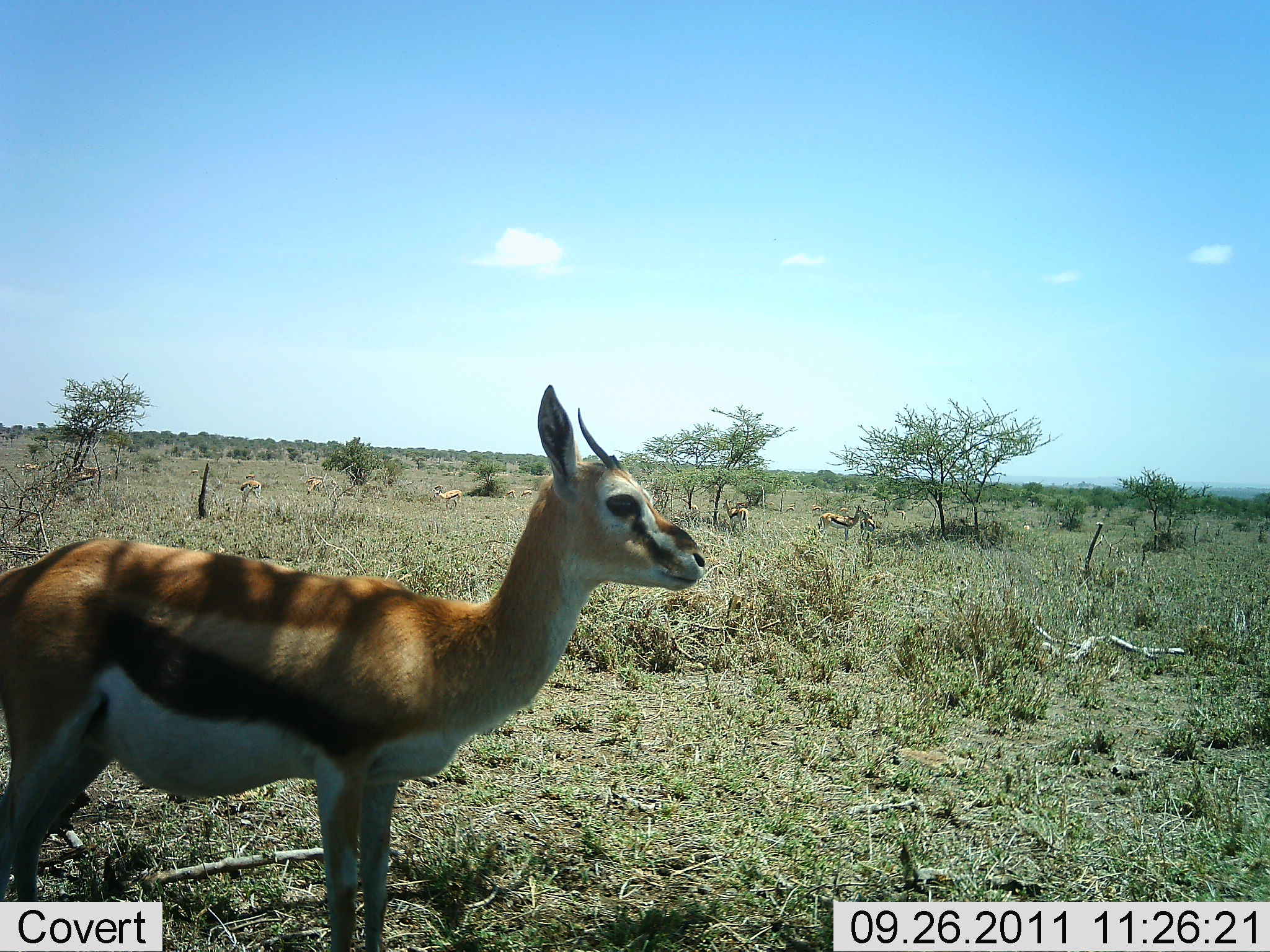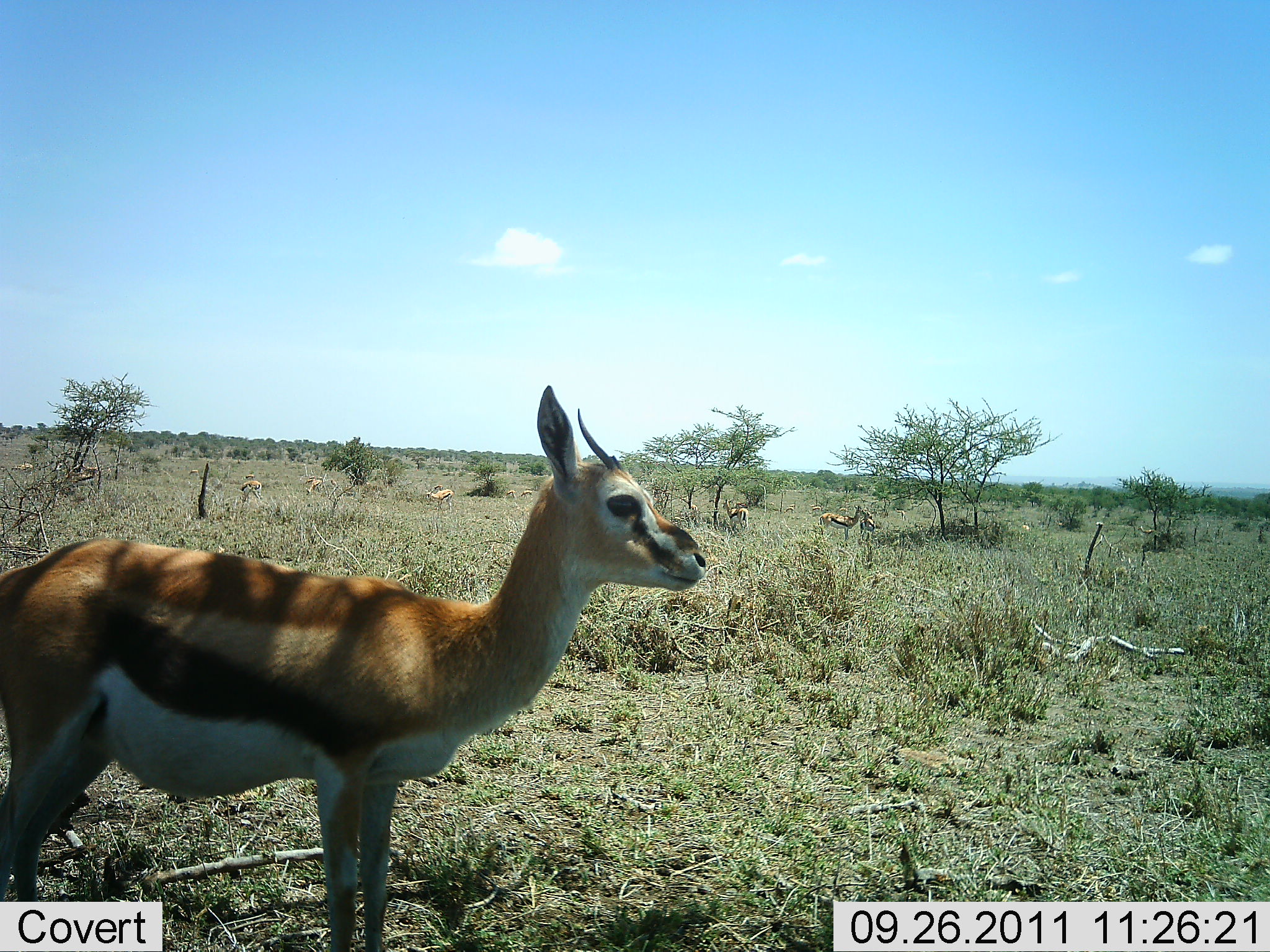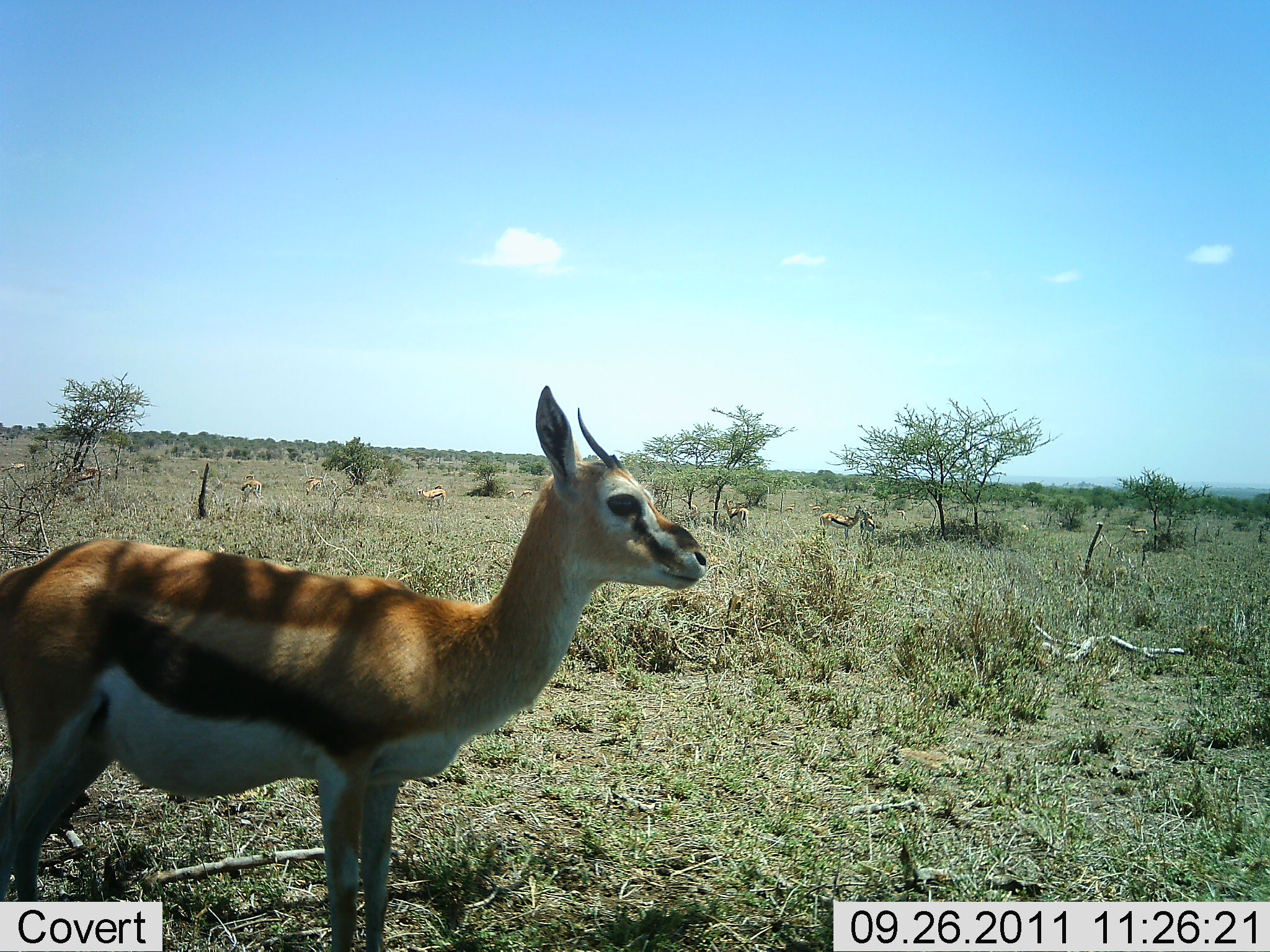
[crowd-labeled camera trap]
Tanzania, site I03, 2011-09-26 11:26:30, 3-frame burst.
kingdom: Animalia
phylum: Chordata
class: Mammalia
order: Artiodactyla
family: Bovidae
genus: Eudorcas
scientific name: Eudorcas thomsonii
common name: thomson's gazelle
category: gazellethomsons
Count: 7.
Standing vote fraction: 100%.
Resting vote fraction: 18%.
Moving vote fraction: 29%.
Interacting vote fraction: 6%.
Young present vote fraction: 6%.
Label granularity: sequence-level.